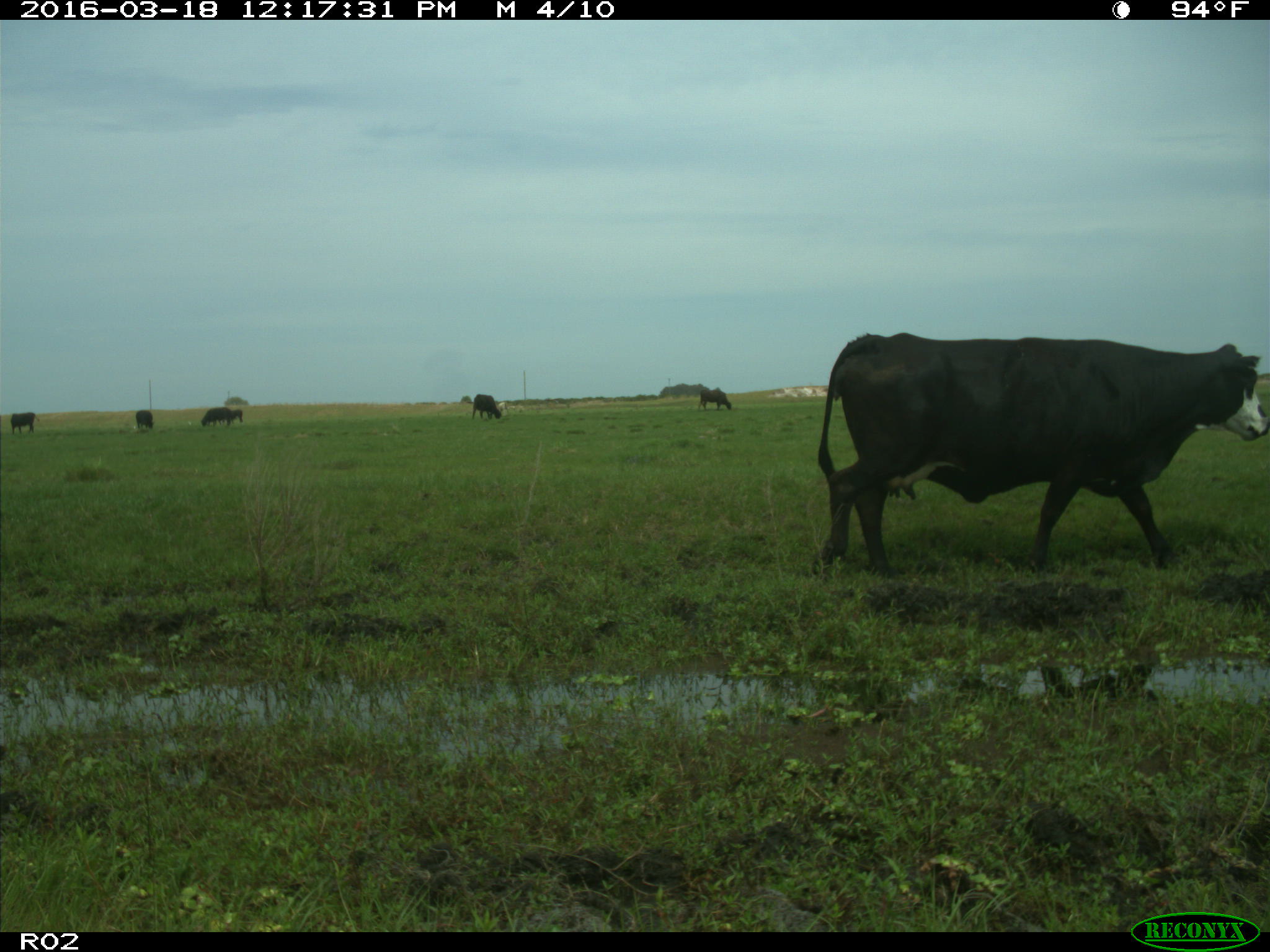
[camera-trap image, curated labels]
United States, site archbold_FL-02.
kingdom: Animalia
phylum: Chordata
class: Mammalia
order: Artiodactyla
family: Bovidae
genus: Bos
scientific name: Bos taurus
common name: domestic cow